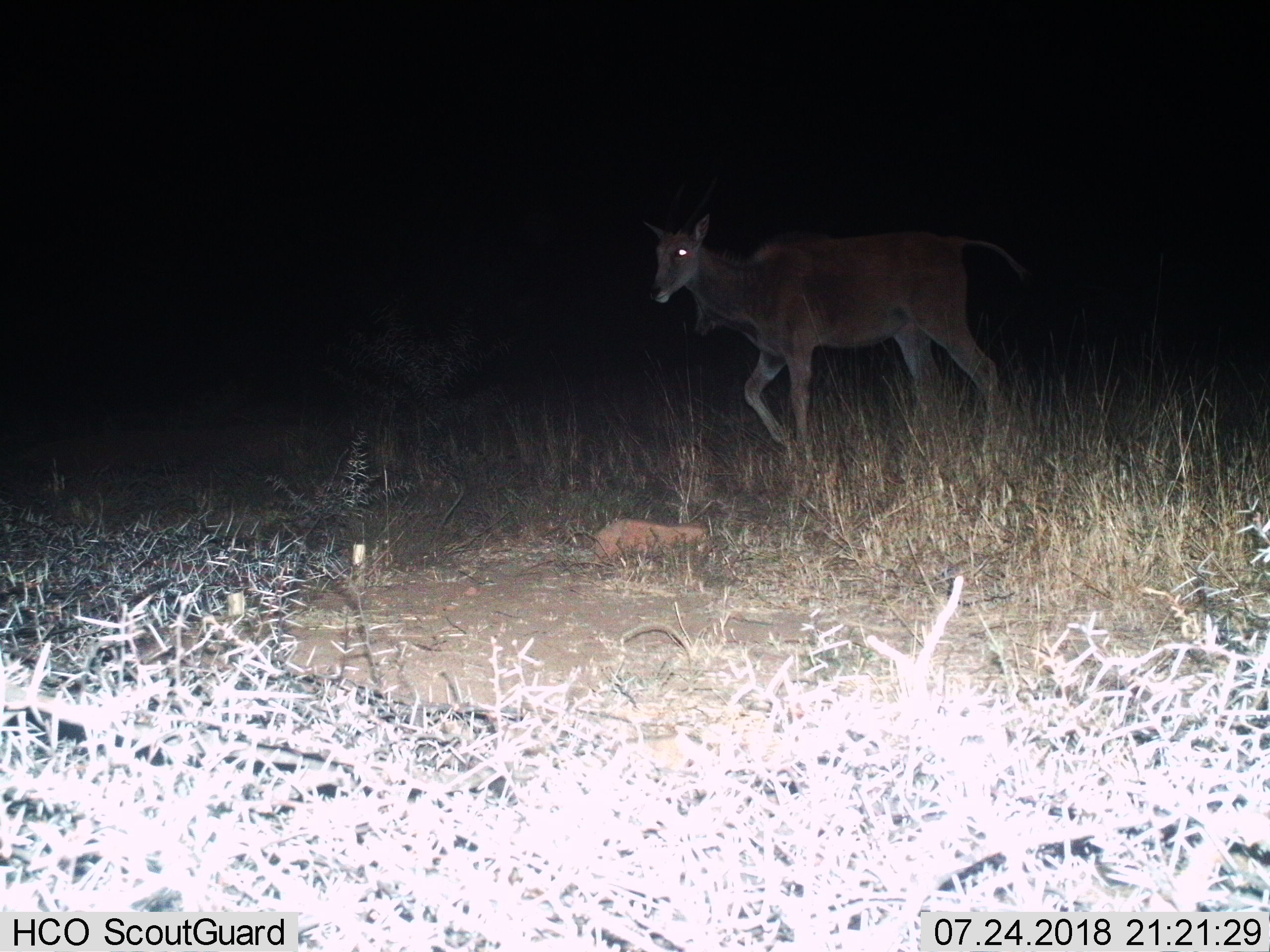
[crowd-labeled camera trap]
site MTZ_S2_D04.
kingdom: Animalia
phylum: Chordata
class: Mammalia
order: Artiodactyla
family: Bovidae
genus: Tragelaphus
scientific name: Tragelaphus oryx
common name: eland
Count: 1.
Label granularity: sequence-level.